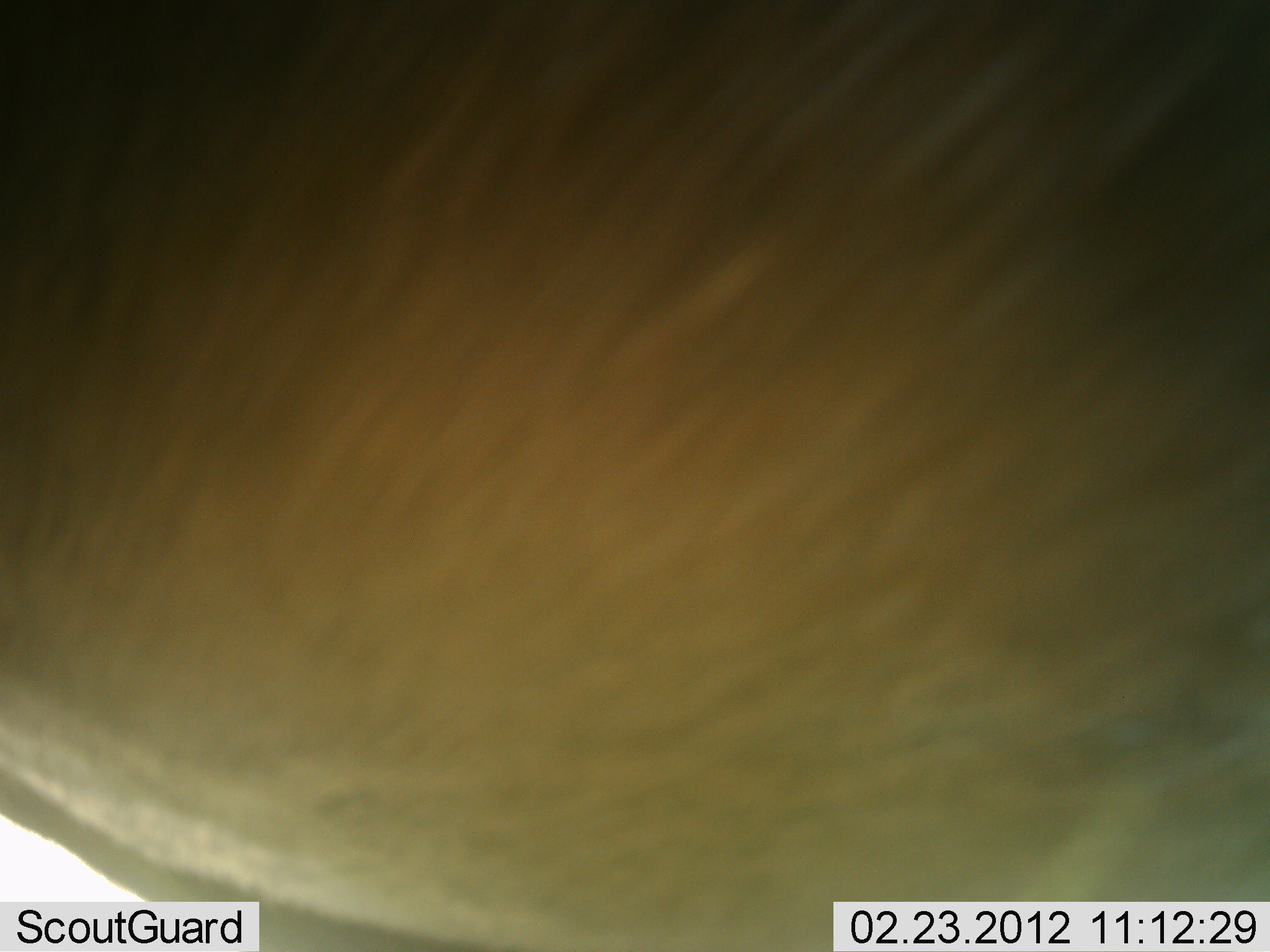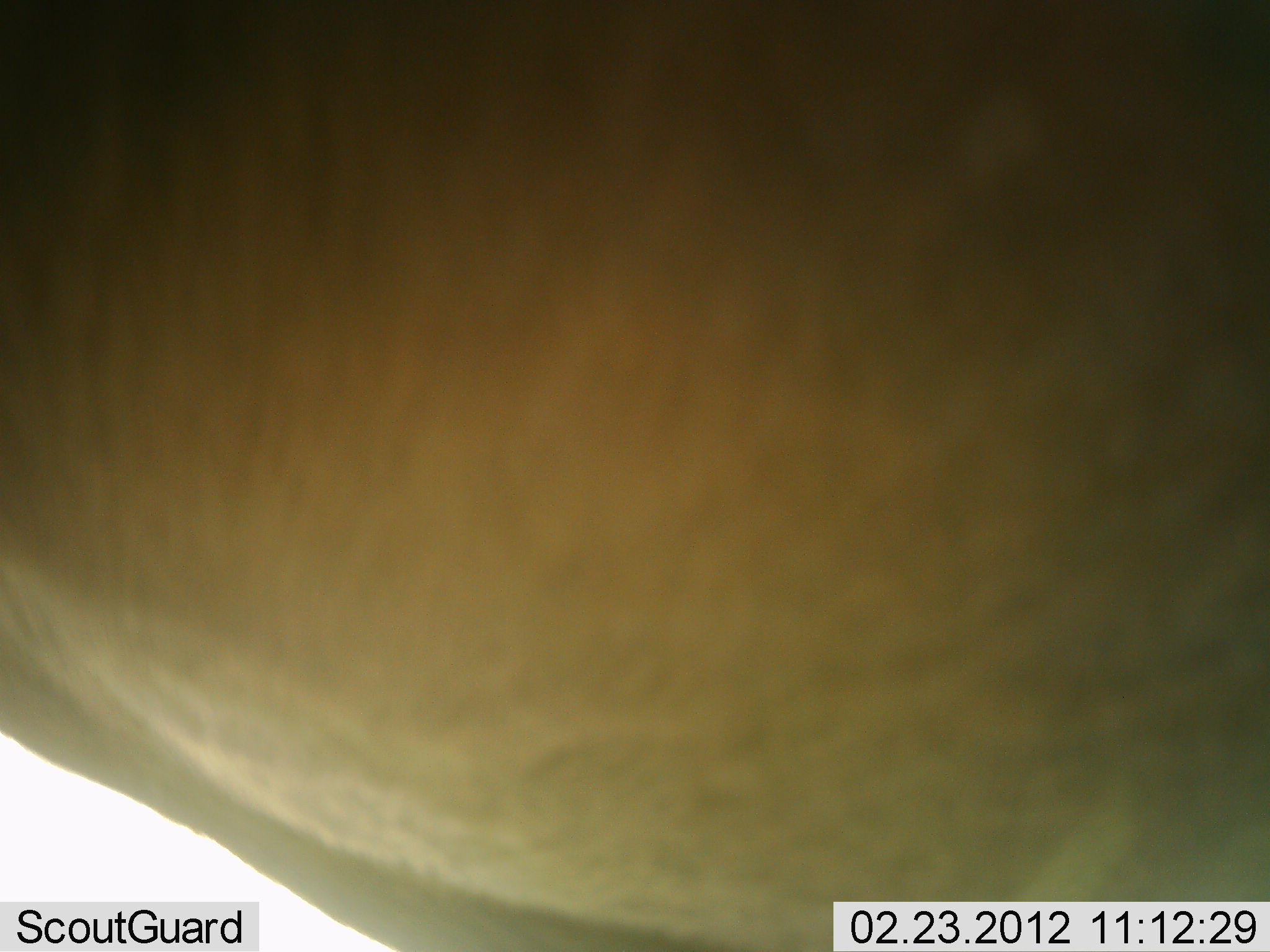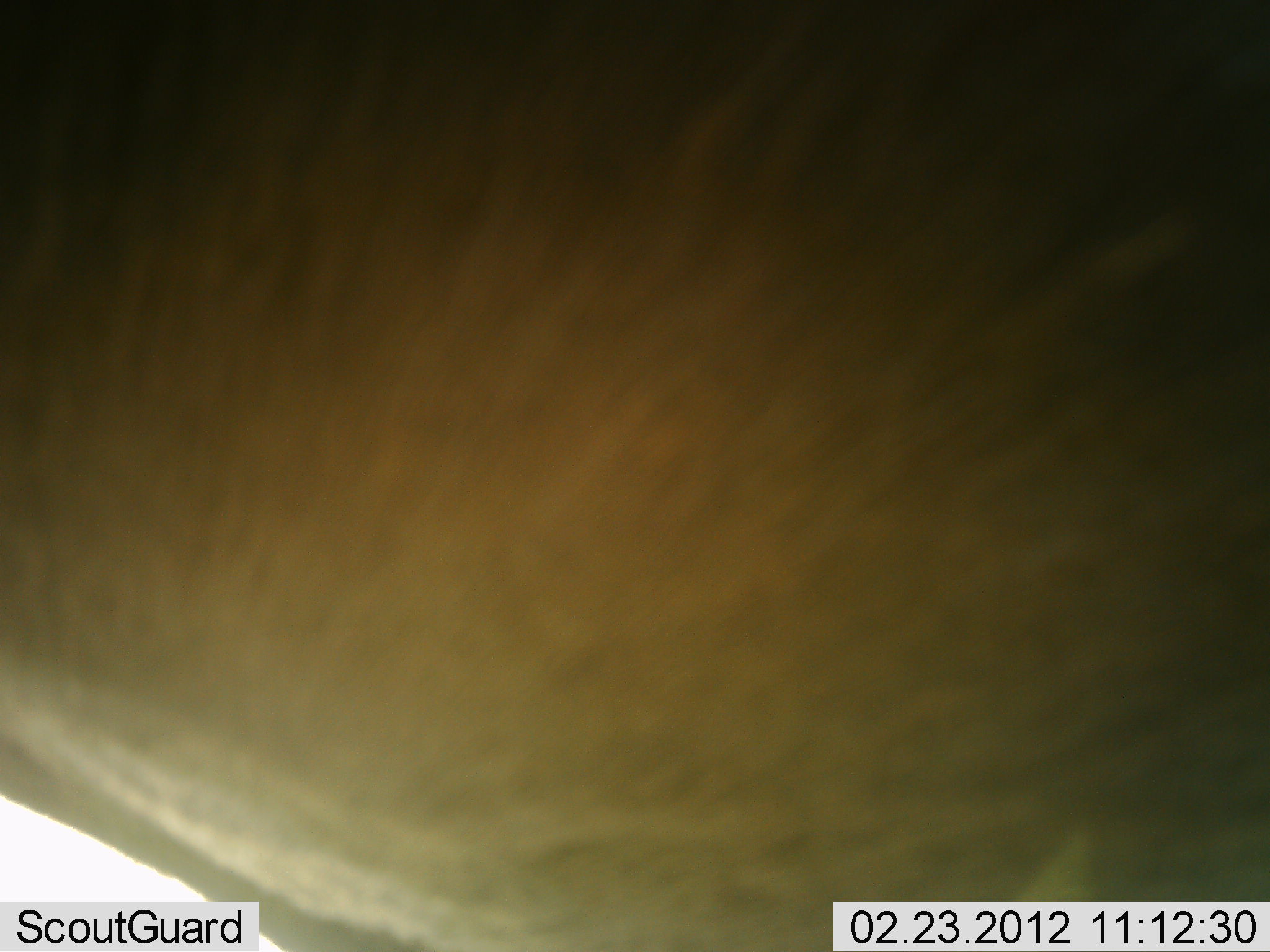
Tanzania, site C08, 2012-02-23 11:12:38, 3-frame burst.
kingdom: Animalia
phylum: Chordata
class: Mammalia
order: Artiodactyla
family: Bovidae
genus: Alcelaphus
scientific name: Alcelaphus buselaphus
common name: hartebeest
Hartebeest (Alcelaphus buselaphus), count 1. Behavior (volunteer vote fractions): standing 100%, resting 0%, moving 0%, interacting 0%. Young present (vote fraction): 0%. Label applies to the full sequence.